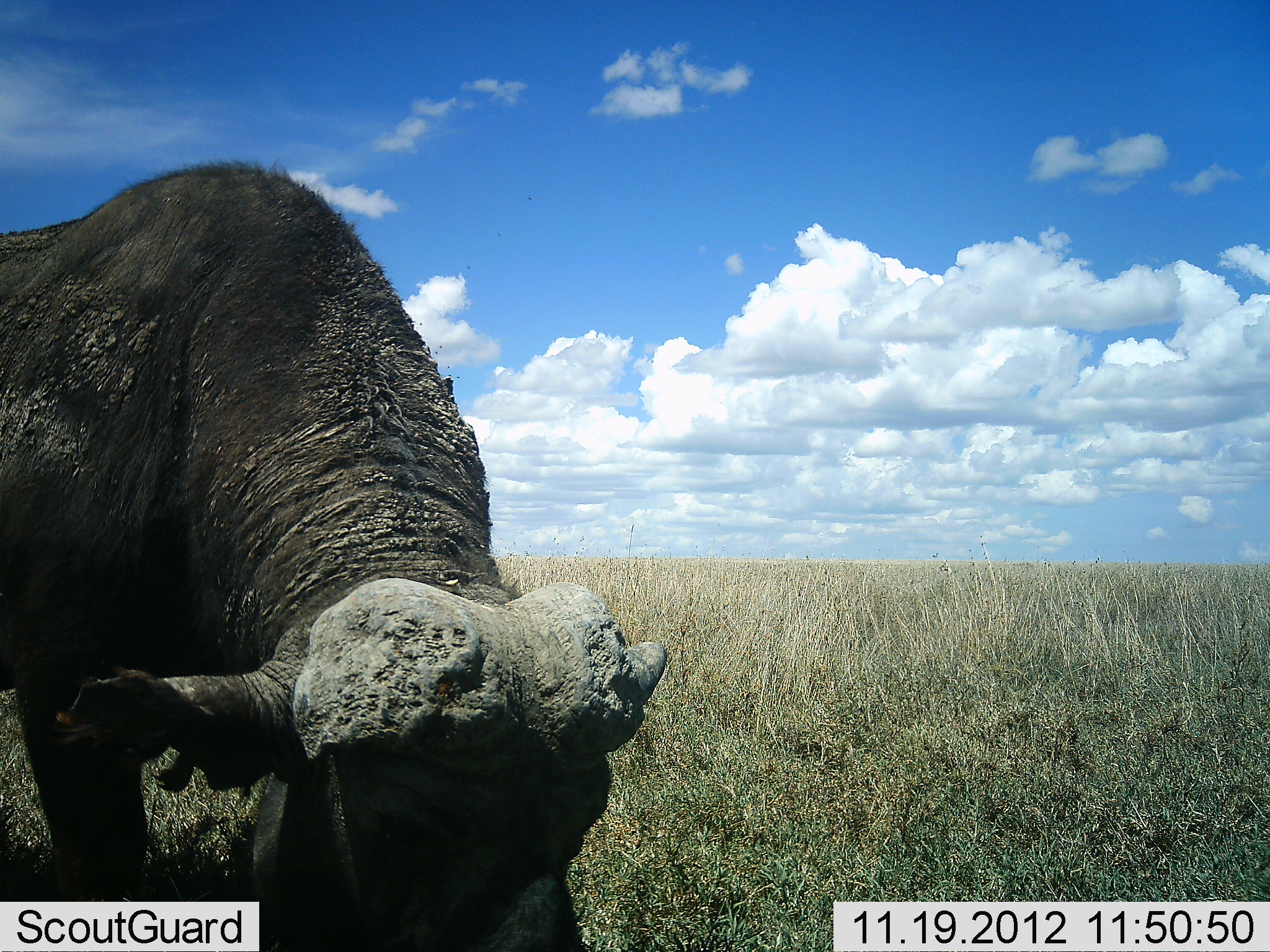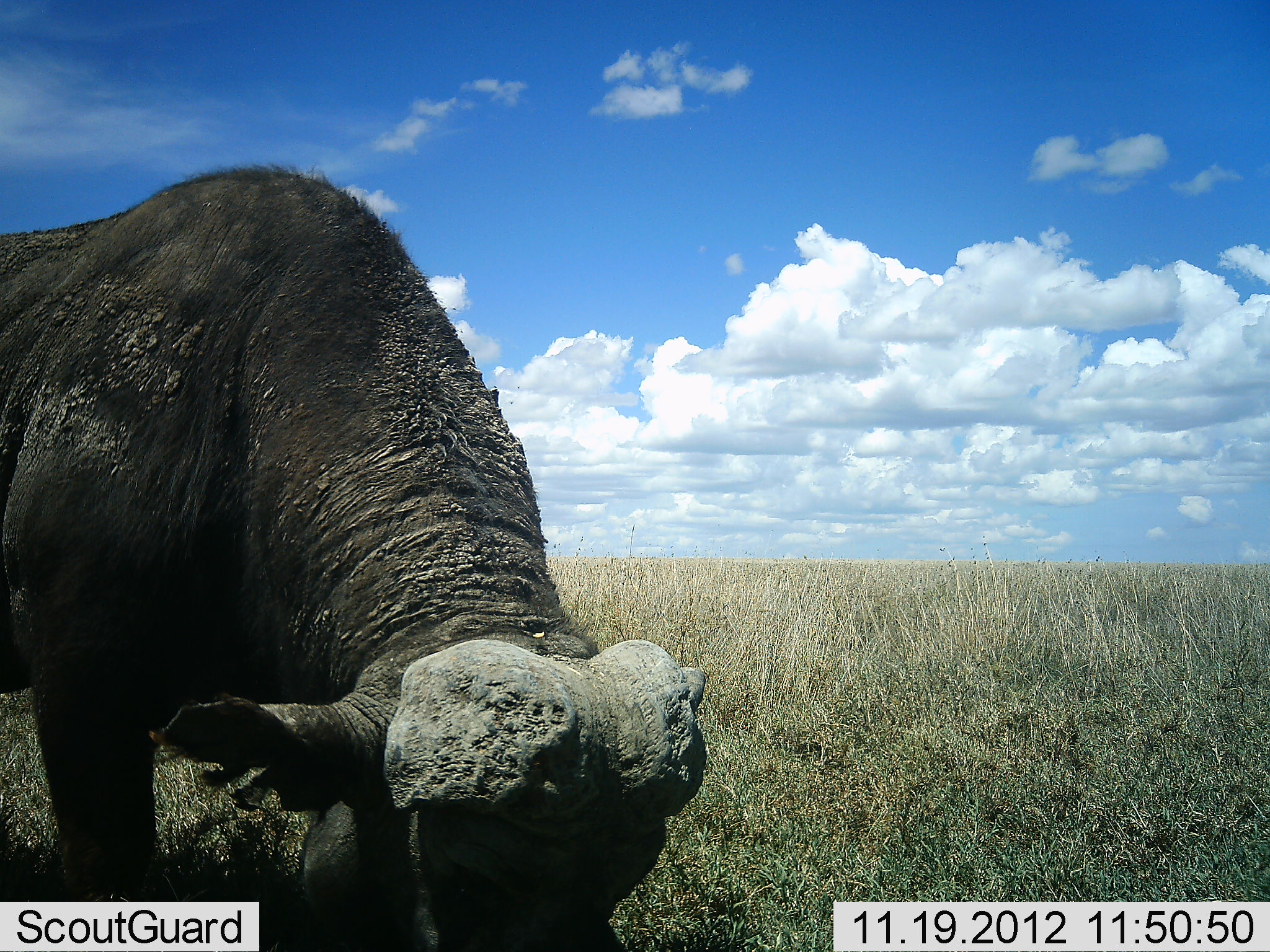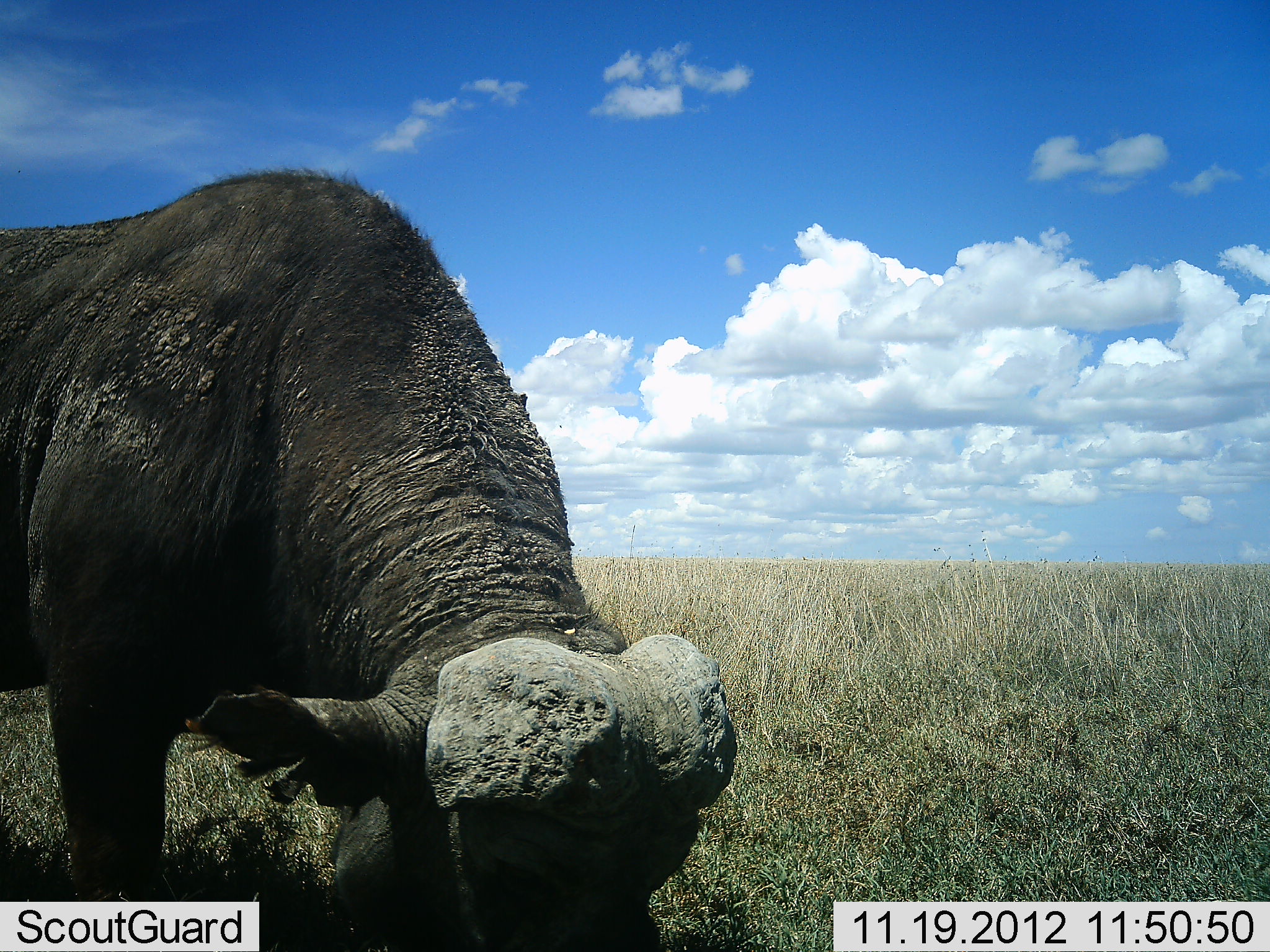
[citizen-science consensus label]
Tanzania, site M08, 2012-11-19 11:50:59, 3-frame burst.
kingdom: Animalia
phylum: Chordata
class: Mammalia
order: Artiodactyla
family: Bovidae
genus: Syncerus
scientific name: Syncerus caffer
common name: cape buffalo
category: buffalo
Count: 1.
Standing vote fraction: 30%.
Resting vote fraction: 0%.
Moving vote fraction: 0%.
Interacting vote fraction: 0%.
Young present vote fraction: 0%.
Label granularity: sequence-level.